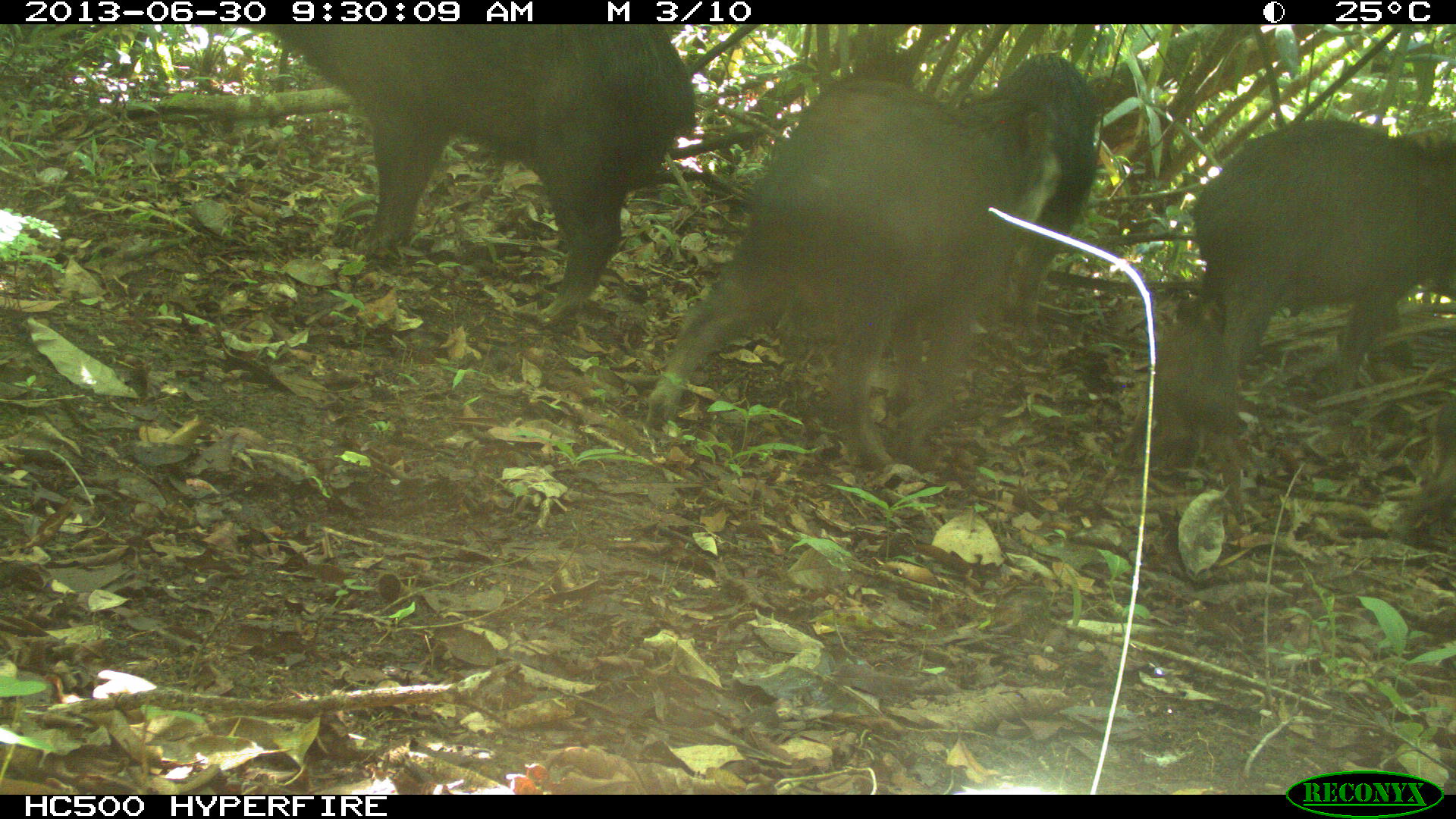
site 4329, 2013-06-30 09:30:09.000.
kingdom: Animalia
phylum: Chordata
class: Mammalia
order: Artiodactyla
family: Tayassuidae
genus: Tayassu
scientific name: Tayassu pecari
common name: white-lipped peccary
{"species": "Tayassu pecari (white-lipped peccary)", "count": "5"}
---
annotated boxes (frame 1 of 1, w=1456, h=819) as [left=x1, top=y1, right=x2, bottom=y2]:
tayassu pecari: [left=645, top=74, right=1061, bottom=472]; [left=236, top=24, right=694, bottom=321]; [left=1188, top=117, right=1456, bottom=383]; [left=1089, top=293, right=1247, bottom=524]; [left=999, top=52, right=1095, bottom=338]